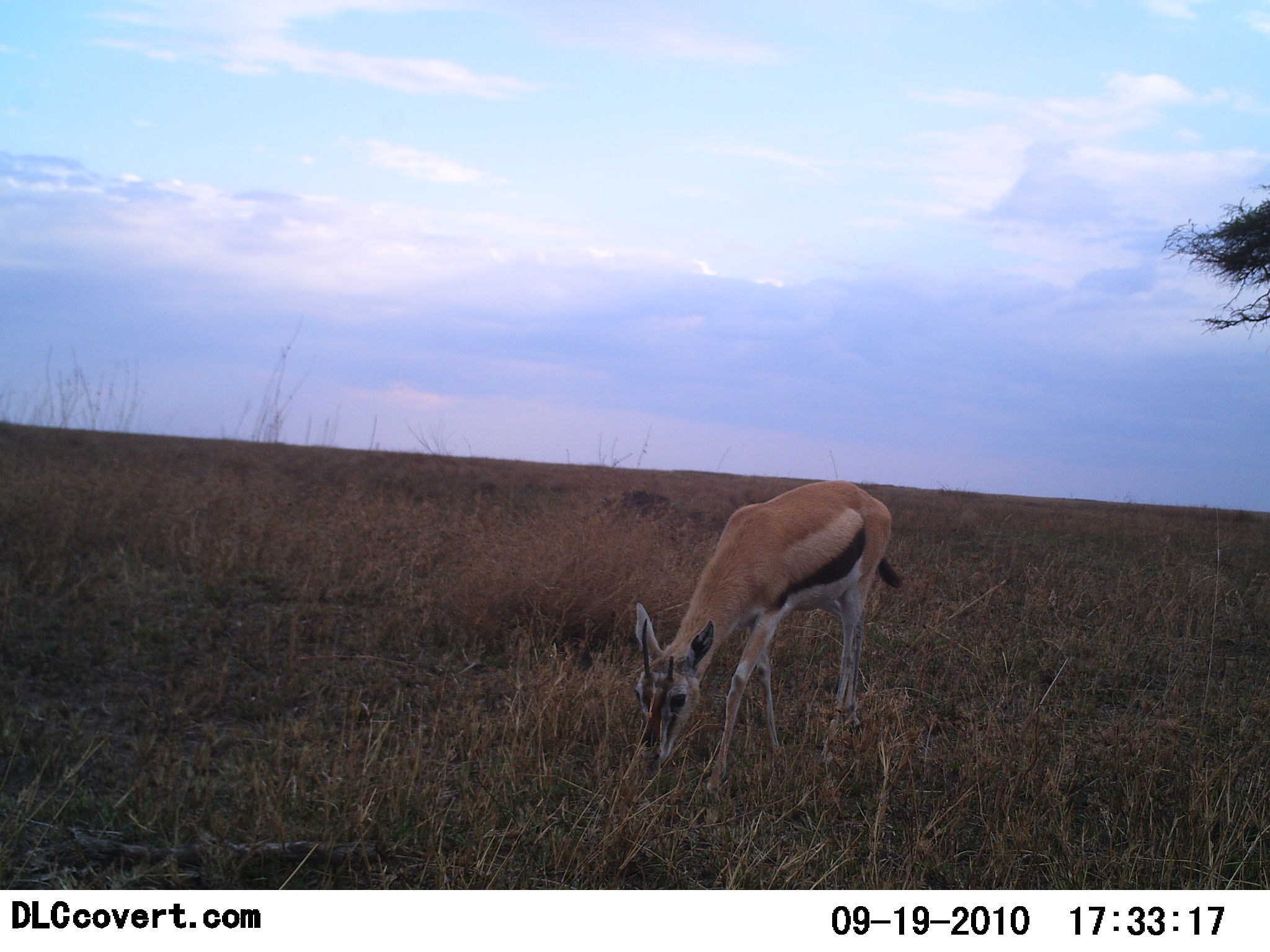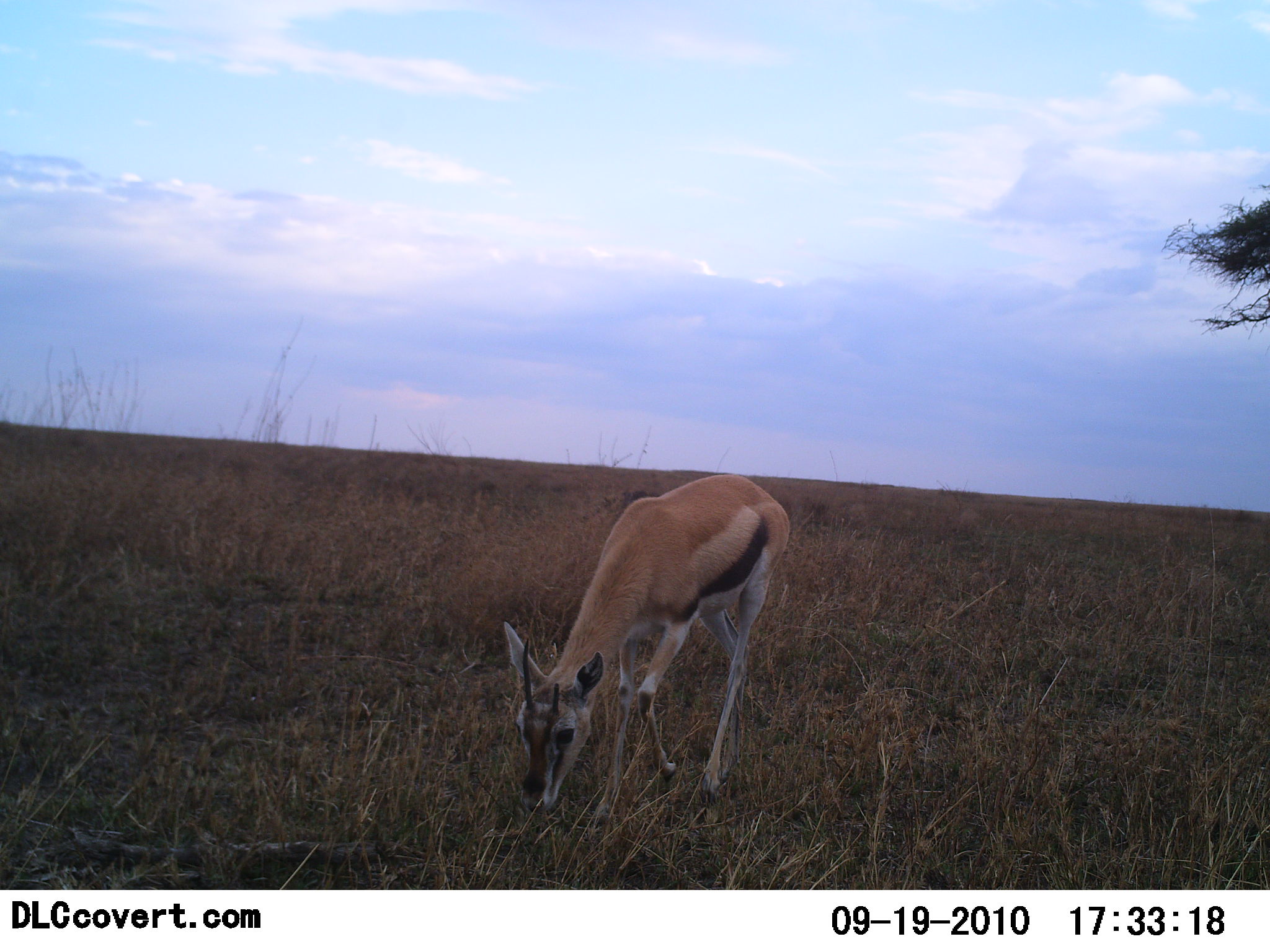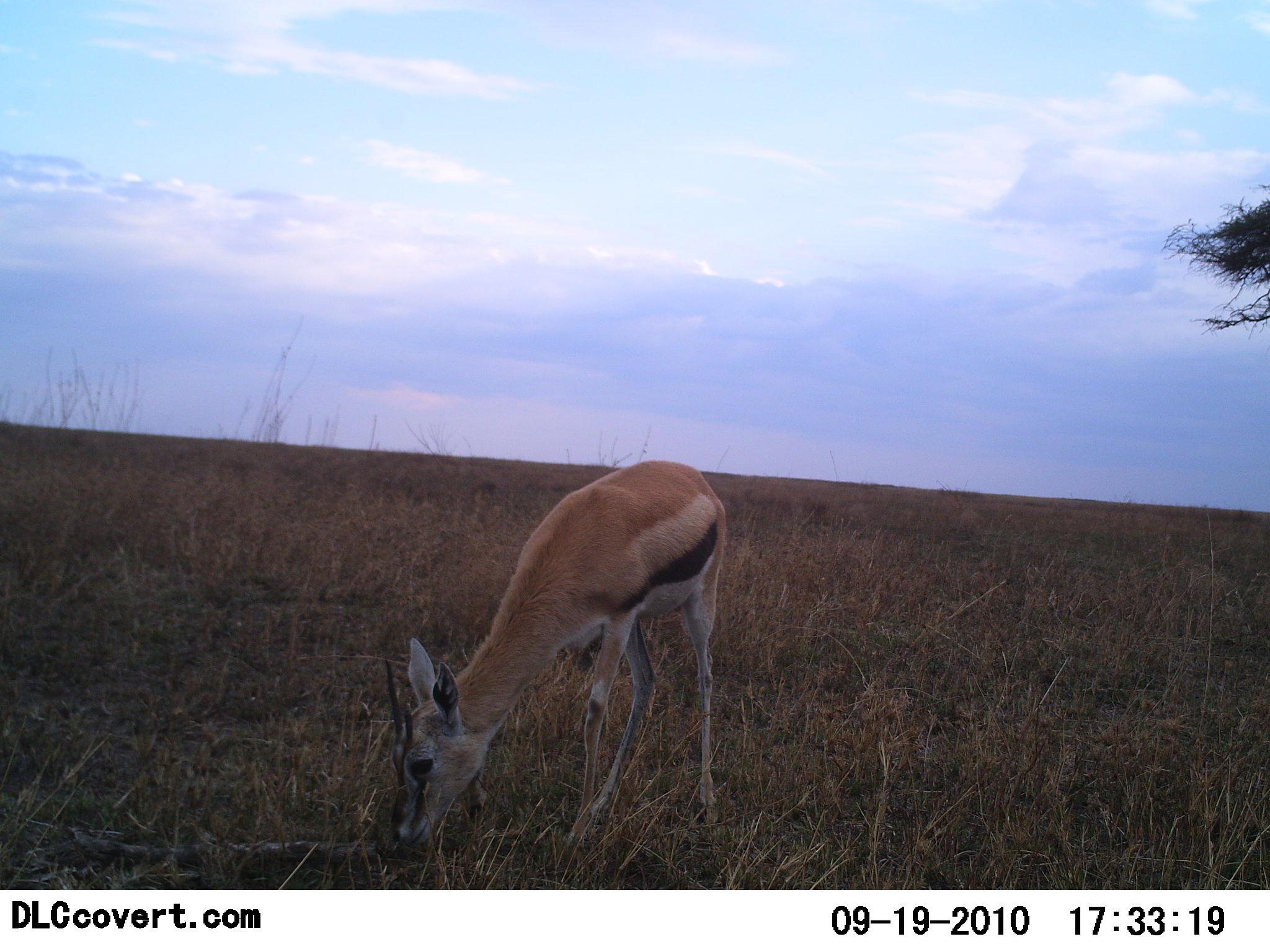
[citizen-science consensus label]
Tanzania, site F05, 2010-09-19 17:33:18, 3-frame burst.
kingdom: Animalia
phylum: Chordata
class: Mammalia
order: Artiodactyla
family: Bovidae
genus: Eudorcas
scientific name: Eudorcas thomsonii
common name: thomson's gazelle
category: gazellethomsons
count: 1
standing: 0%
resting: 0%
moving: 54%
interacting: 0%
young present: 0%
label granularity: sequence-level